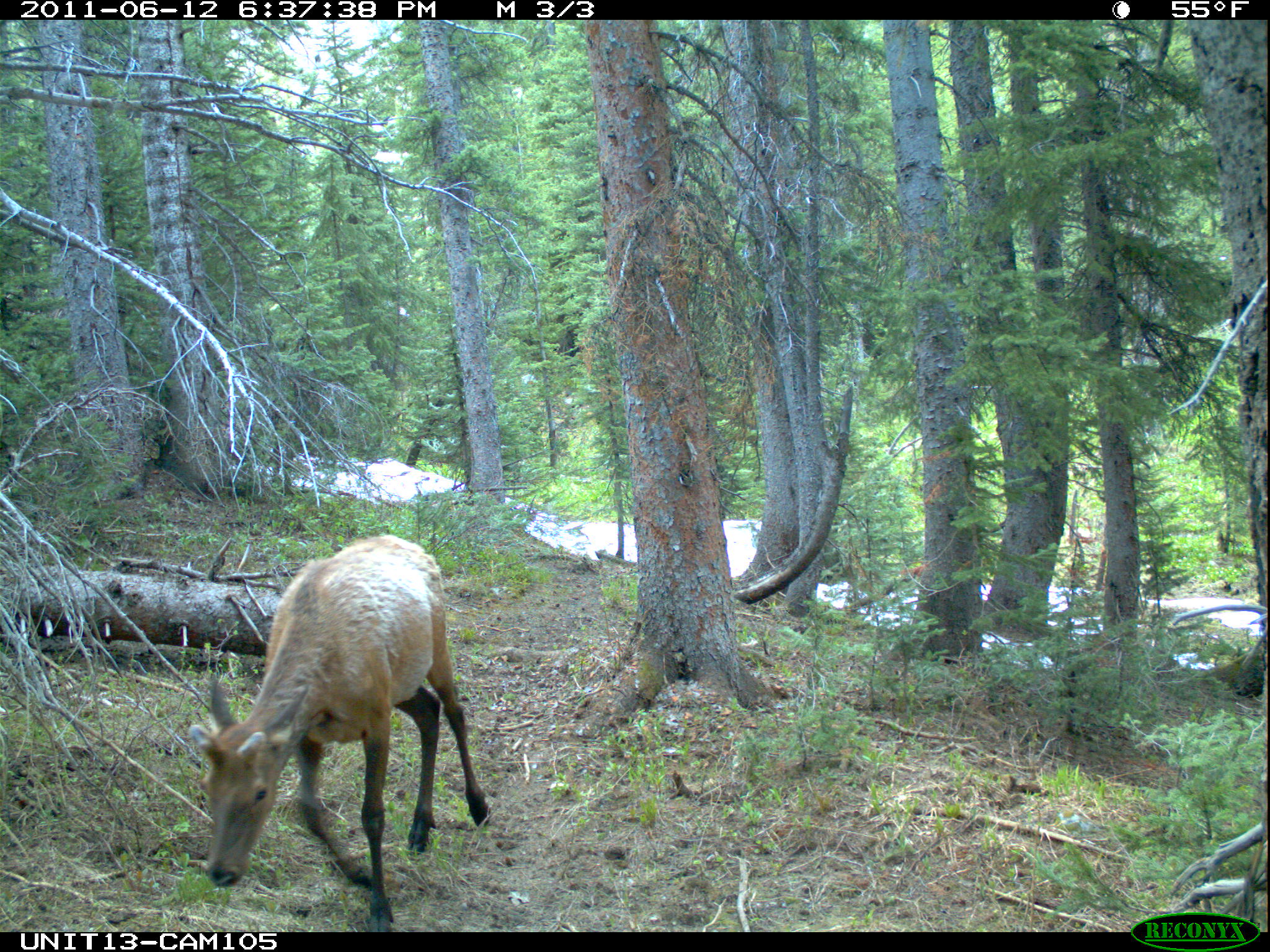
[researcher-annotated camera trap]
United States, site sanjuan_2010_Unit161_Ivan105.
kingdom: Animalia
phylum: Chordata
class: Mammalia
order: Artiodactyla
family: Cervidae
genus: Cervus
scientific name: Cervus elaphus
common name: red deer